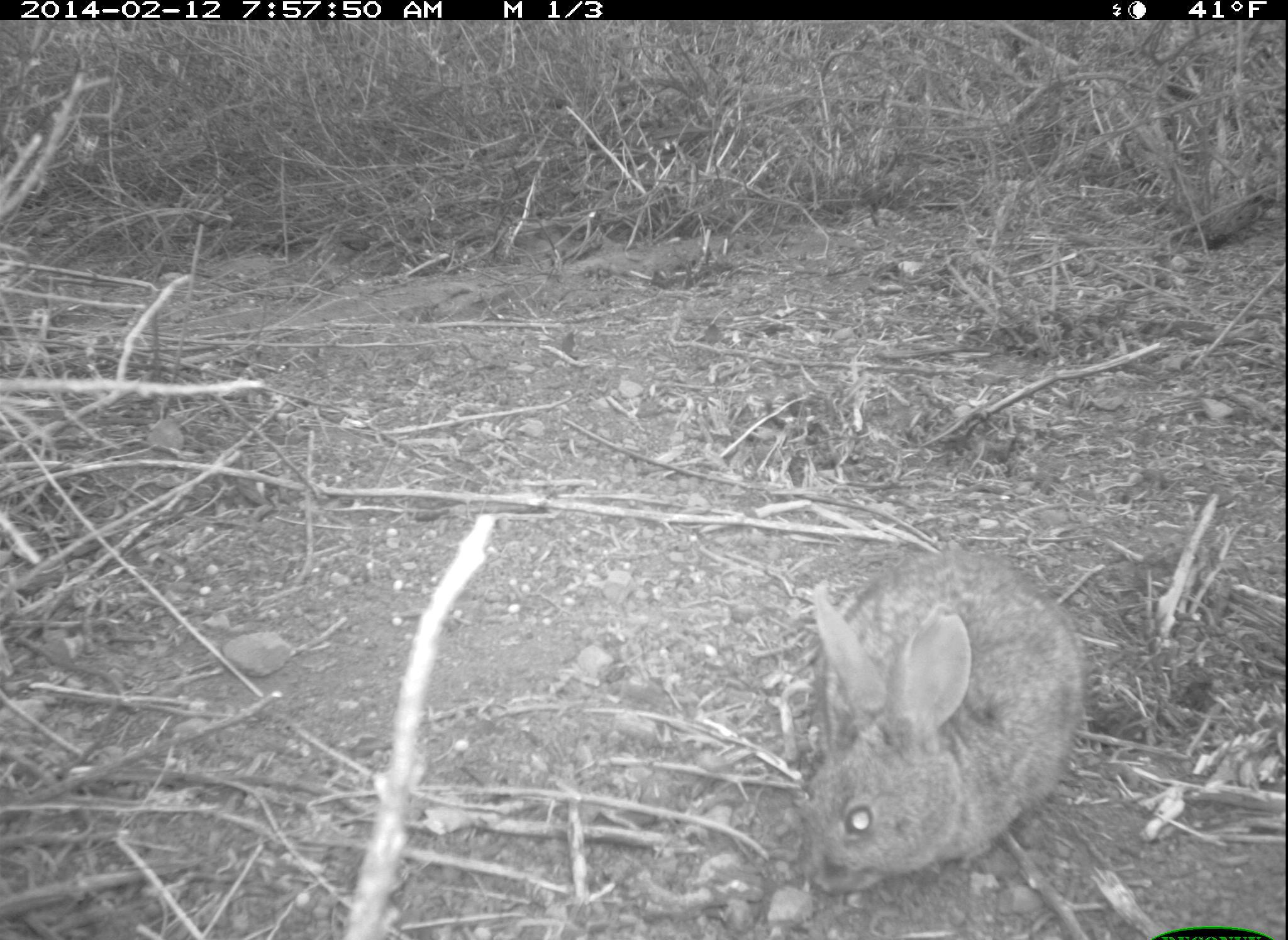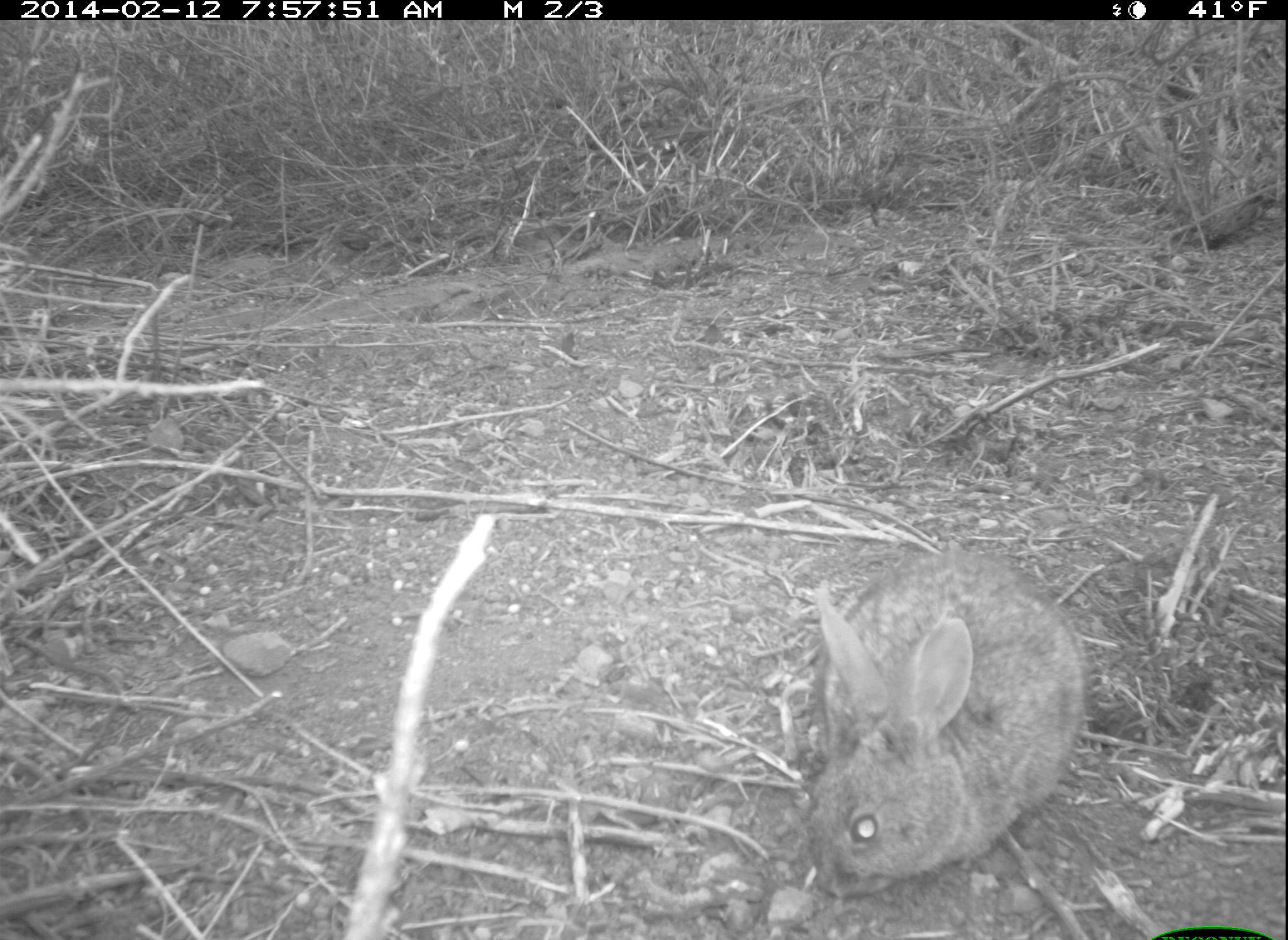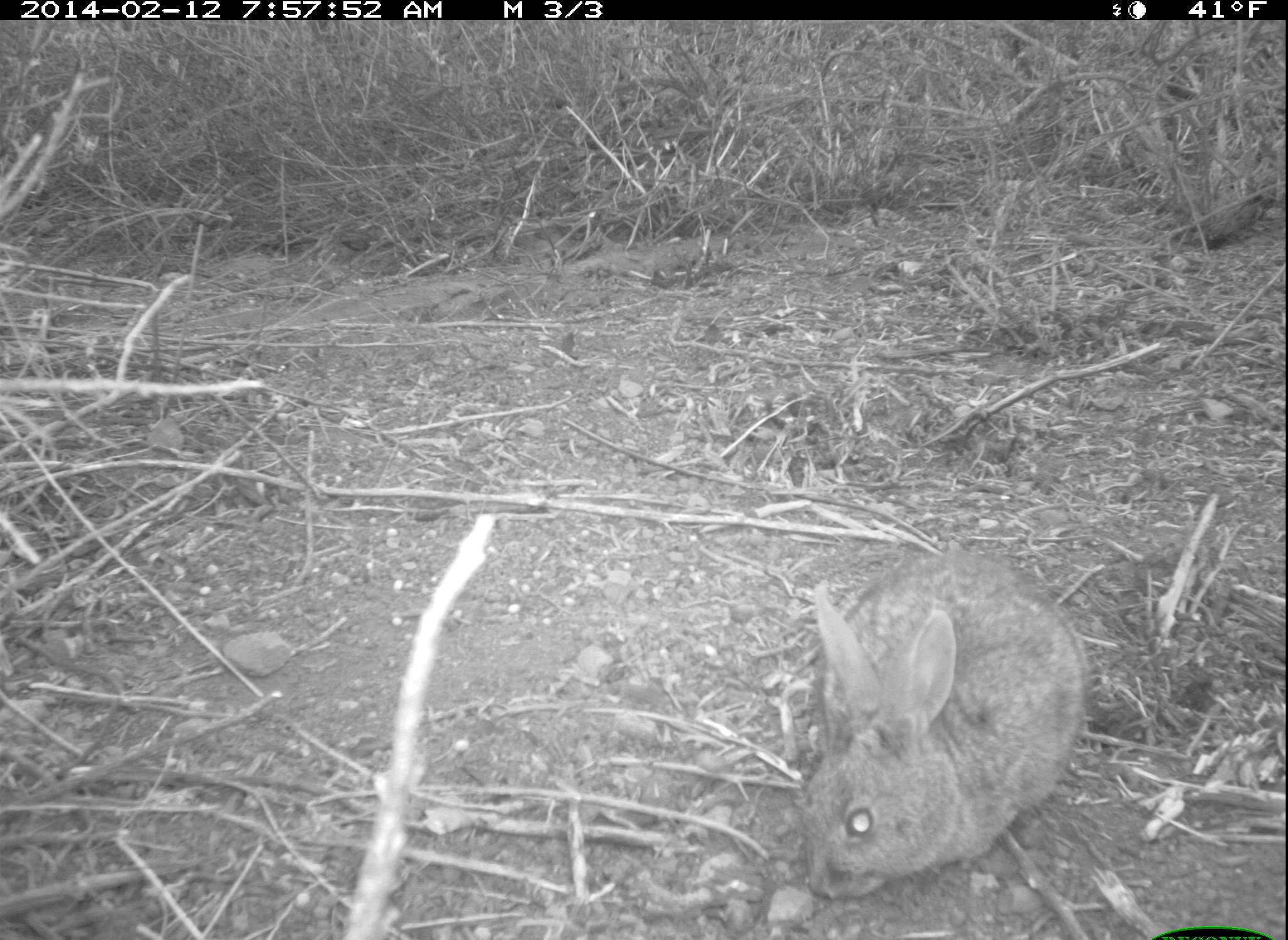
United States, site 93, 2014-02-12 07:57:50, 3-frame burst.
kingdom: Animalia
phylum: Chordata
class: Mammalia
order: Lagomorpha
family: Leporidae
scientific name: Leporidae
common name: rabbits and hares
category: rabbit